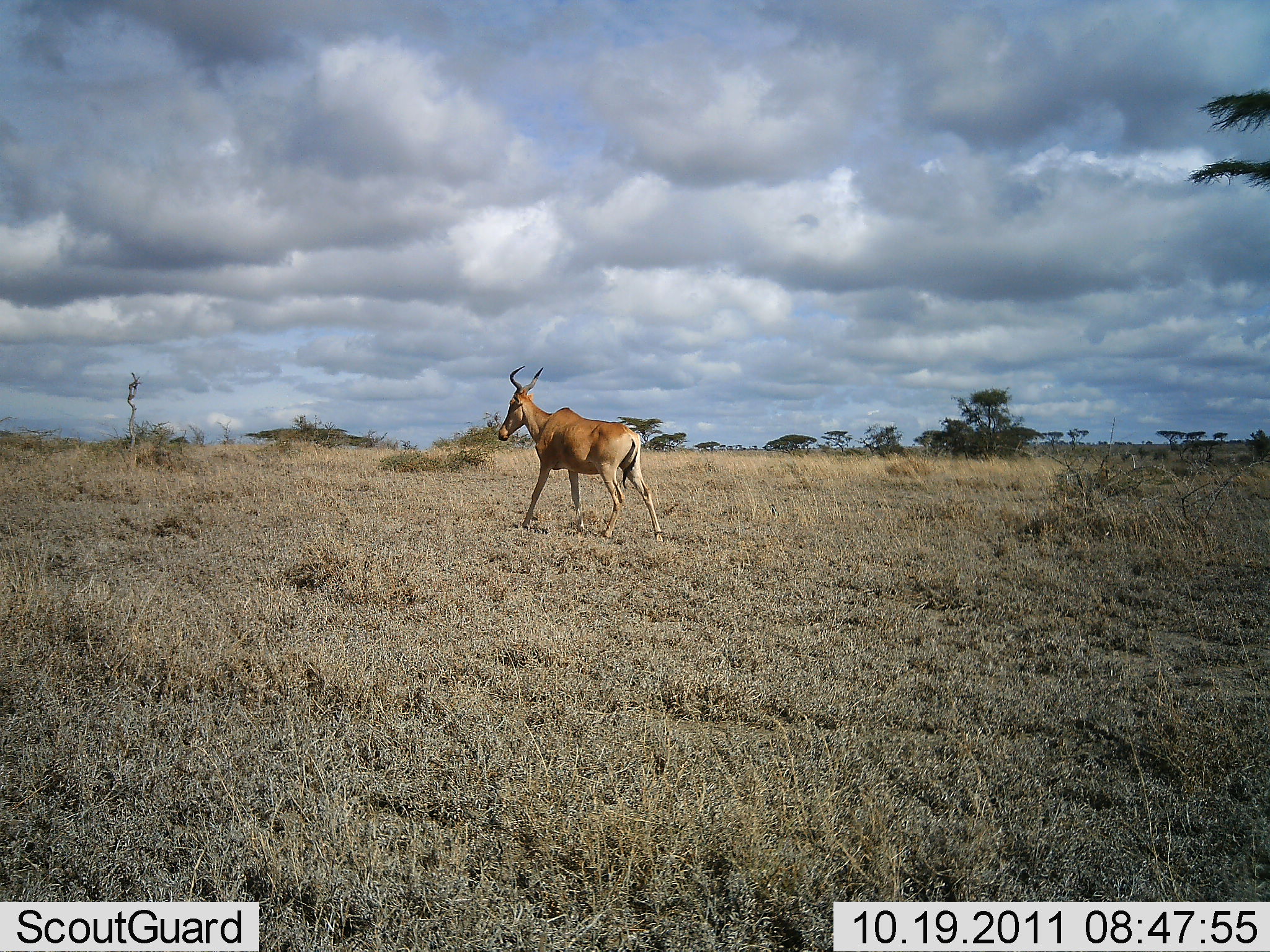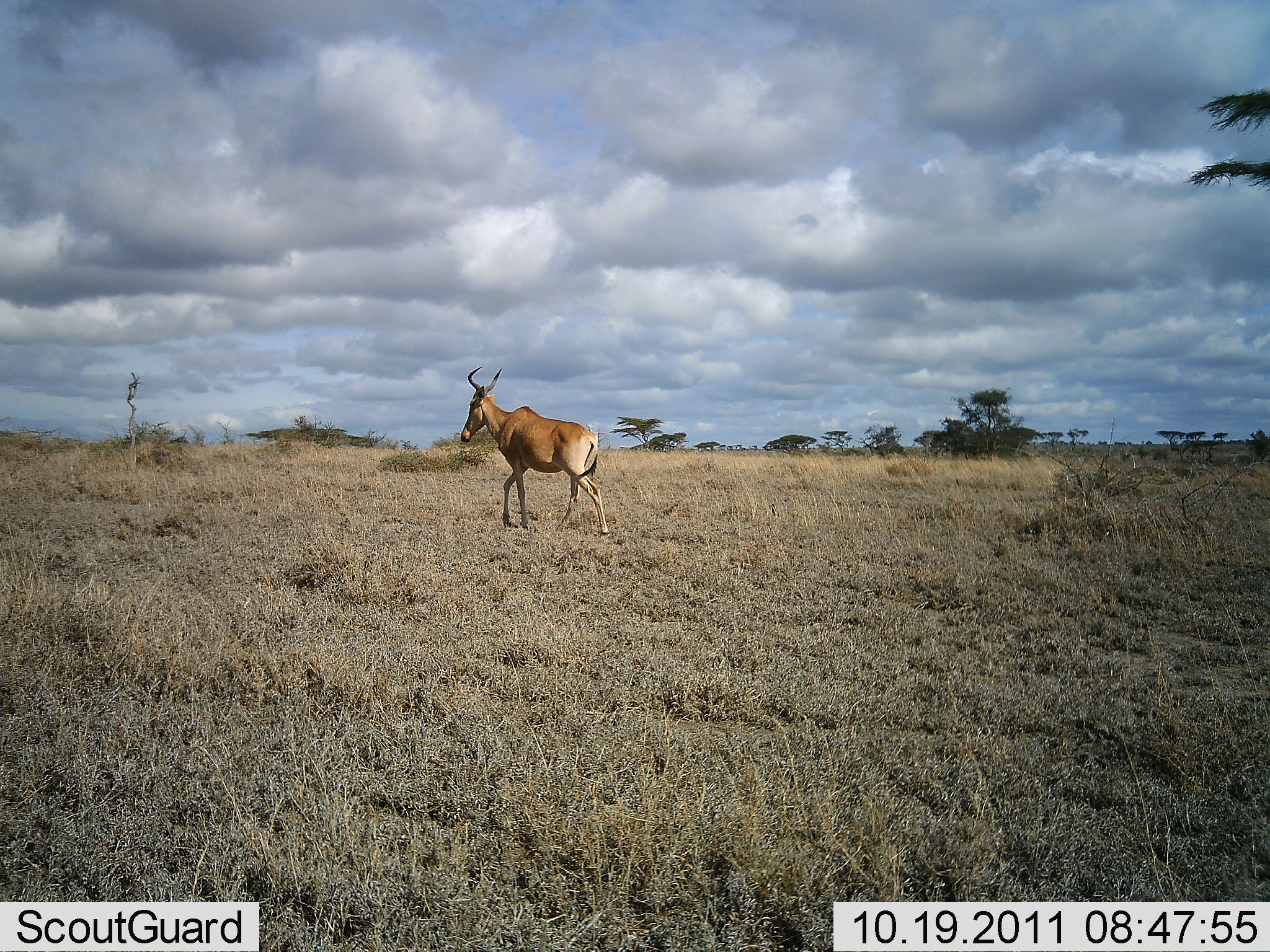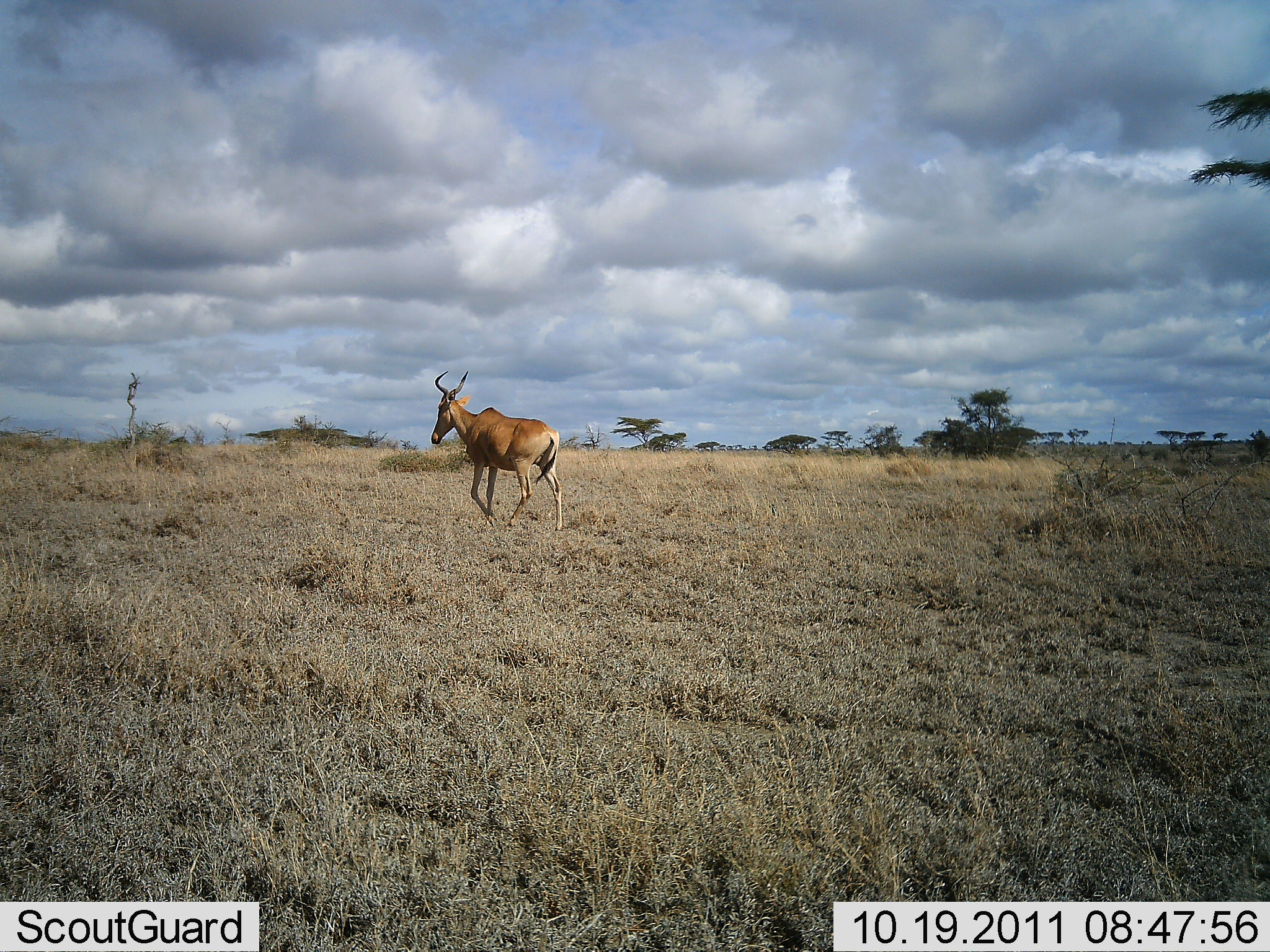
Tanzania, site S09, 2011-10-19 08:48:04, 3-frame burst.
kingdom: Animalia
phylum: Chordata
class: Mammalia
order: Artiodactyla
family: Bovidae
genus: Alcelaphus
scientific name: Alcelaphus buselaphus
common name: hartebeest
Hartebeest (Alcelaphus buselaphus), count 1. Behavior (volunteer vote fractions): standing 8%, resting 0%, moving 100%, interacting 0%. Young present (vote fraction): 0%. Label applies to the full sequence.